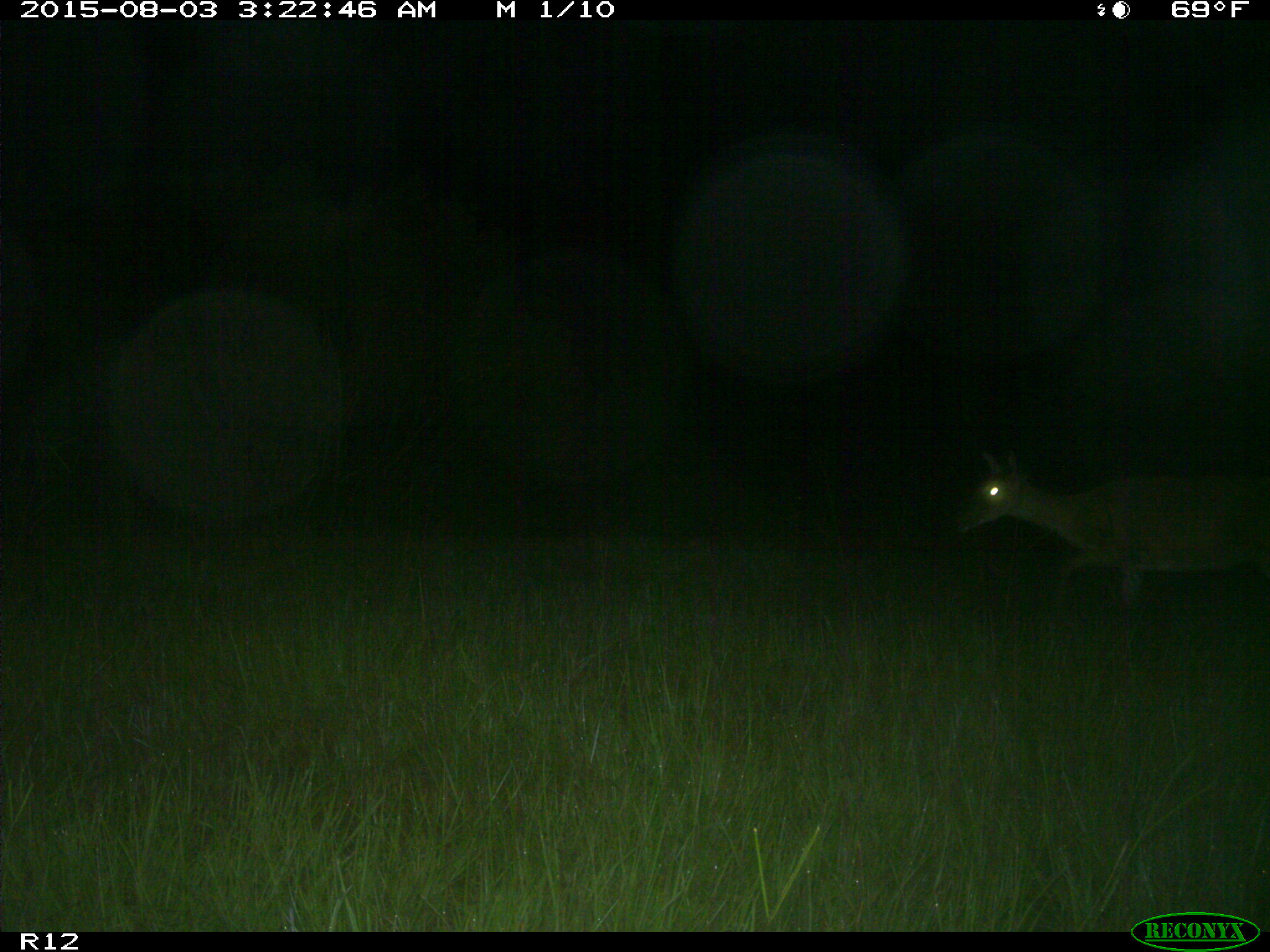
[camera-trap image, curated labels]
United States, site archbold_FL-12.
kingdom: Animalia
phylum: Chordata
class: Mammalia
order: Artiodactyla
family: Cervidae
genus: Odocoileus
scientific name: Odocoileus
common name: deer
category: unidentified deer